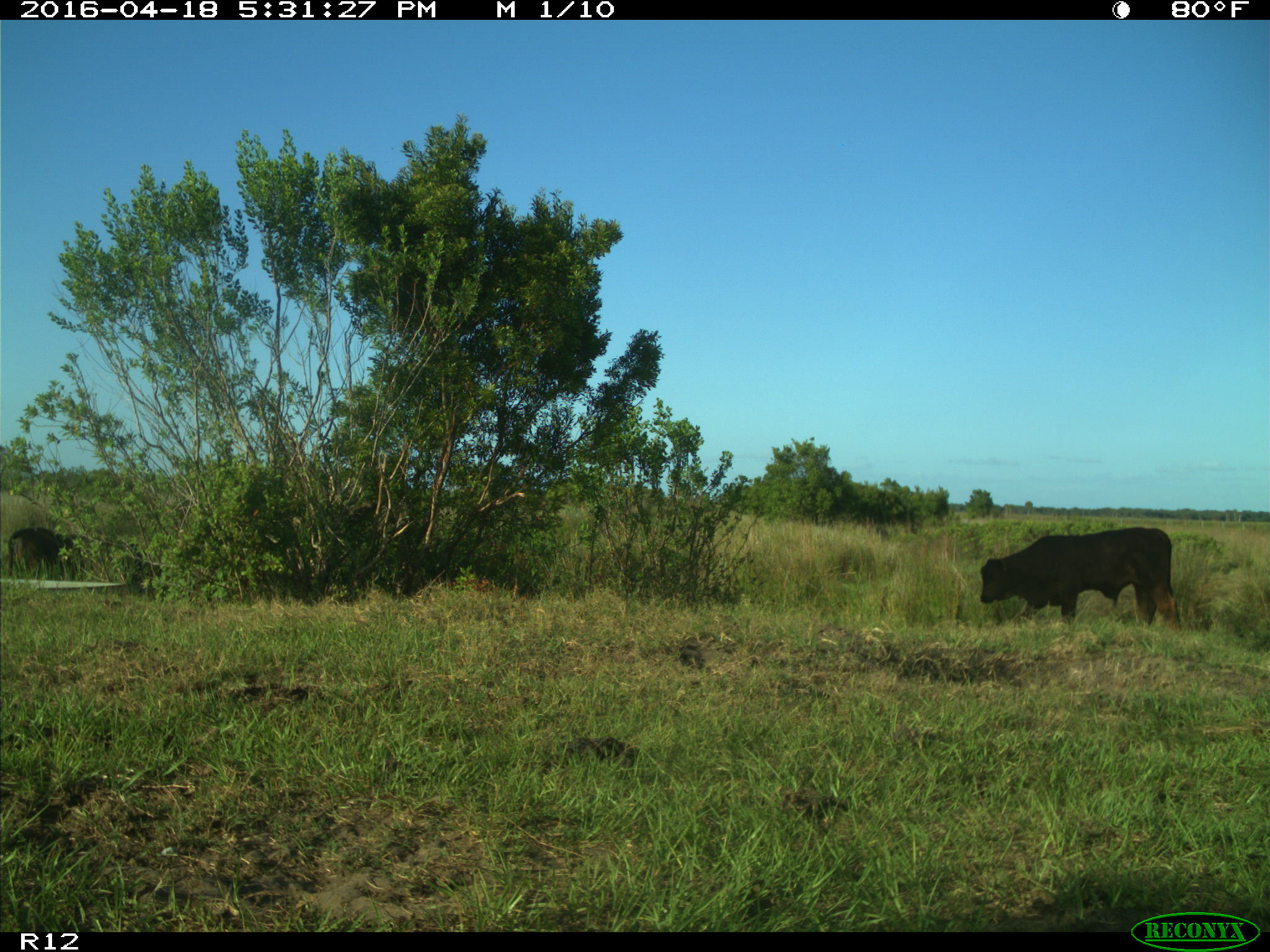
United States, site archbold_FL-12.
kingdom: Animalia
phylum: Chordata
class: Mammalia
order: Artiodactyla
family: Bovidae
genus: Bos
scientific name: Bos taurus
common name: domestic cow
Bos taurus (domestic cow).